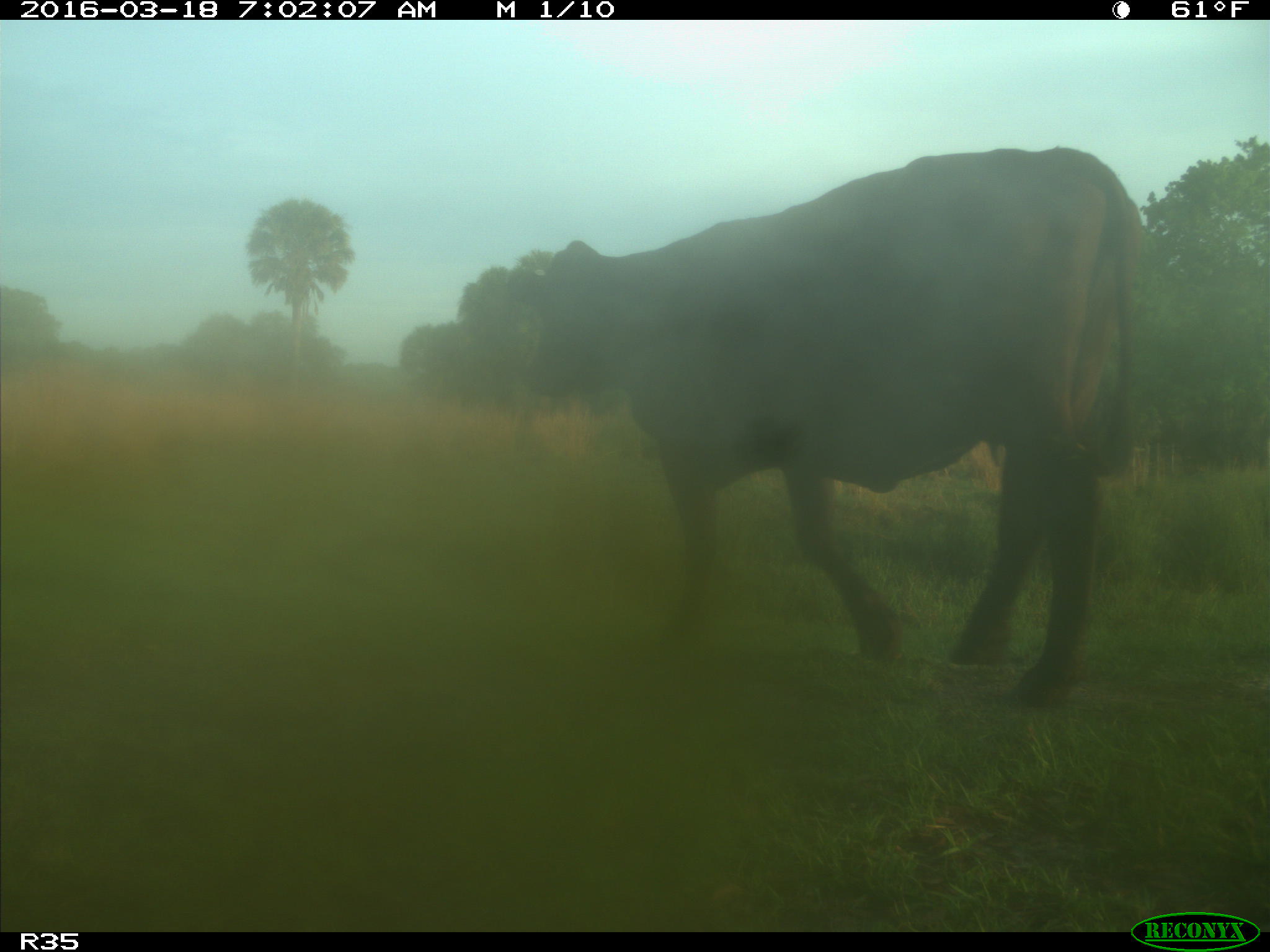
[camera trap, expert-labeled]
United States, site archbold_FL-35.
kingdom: Animalia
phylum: Chordata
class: Mammalia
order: Artiodactyla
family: Bovidae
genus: Bos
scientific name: Bos taurus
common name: domestic cow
Bos taurus (domestic cow).